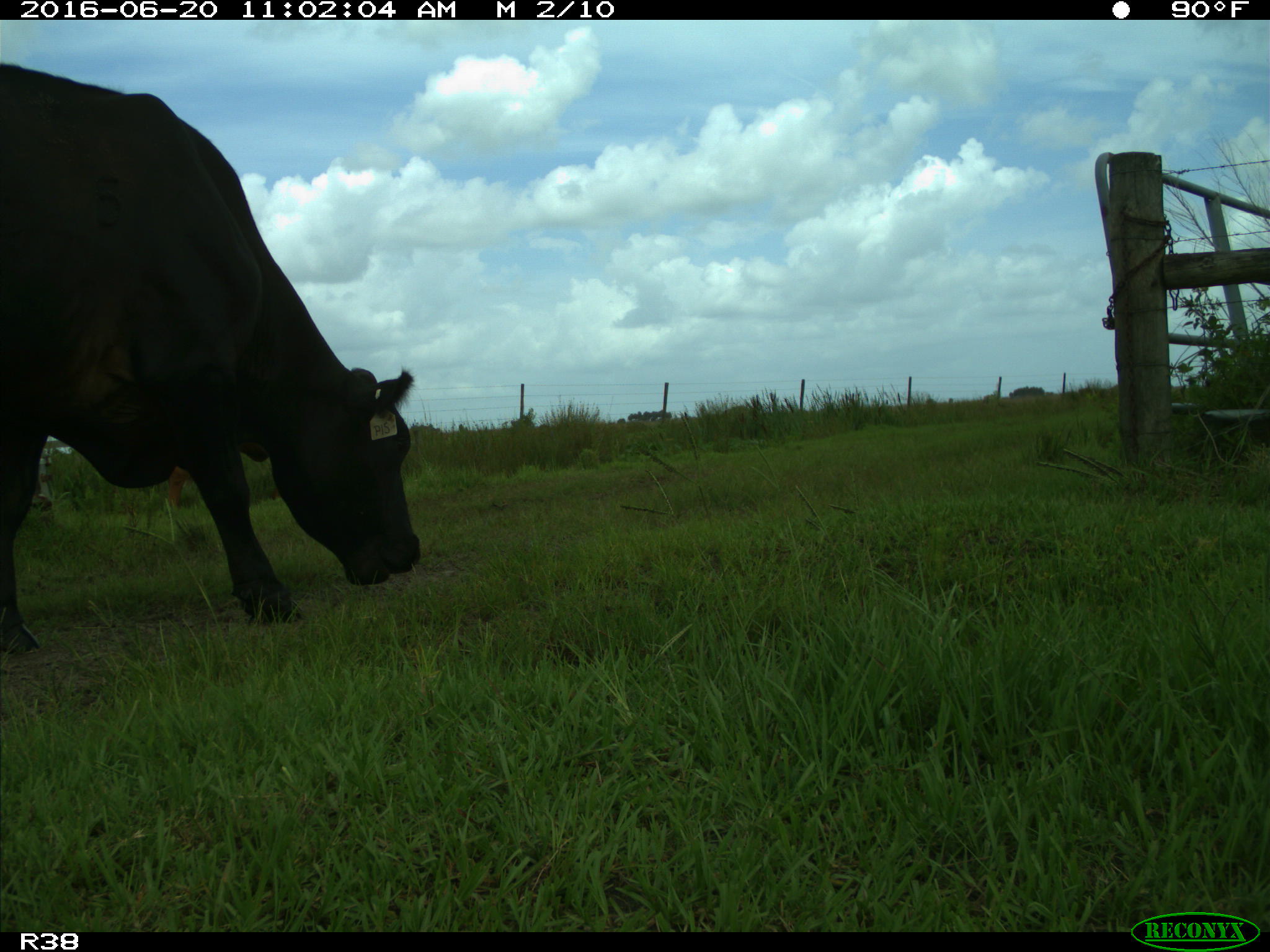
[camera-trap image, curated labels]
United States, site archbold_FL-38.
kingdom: Animalia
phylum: Chordata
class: Mammalia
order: Artiodactyla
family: Bovidae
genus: Bos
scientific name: Bos taurus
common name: domestic cow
Bos taurus (domestic cow).